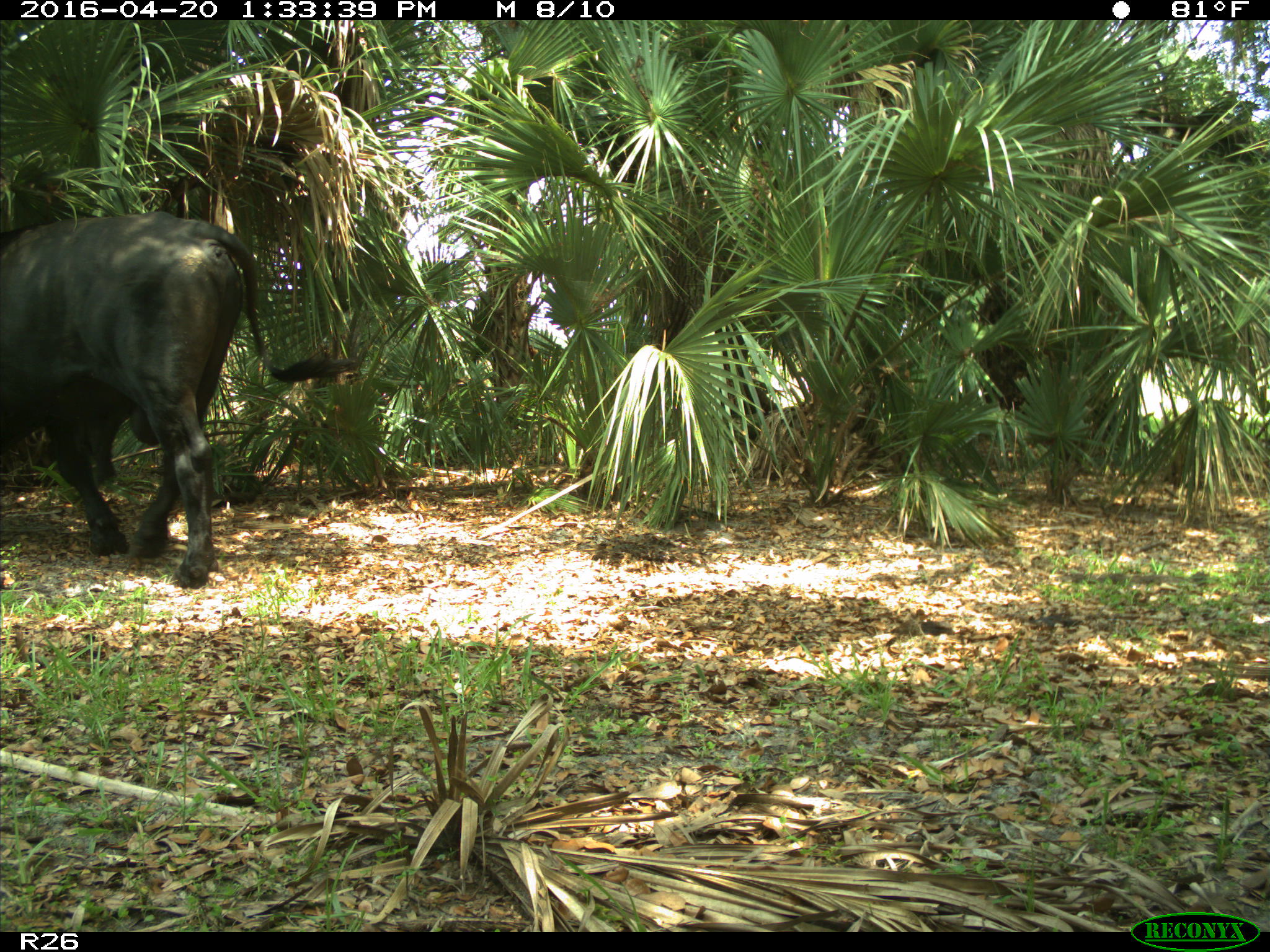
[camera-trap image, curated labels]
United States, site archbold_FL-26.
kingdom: Animalia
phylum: Chordata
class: Mammalia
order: Artiodactyla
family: Bovidae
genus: Bos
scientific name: Bos taurus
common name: domestic cow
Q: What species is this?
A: Bos taurus (domestic cow).